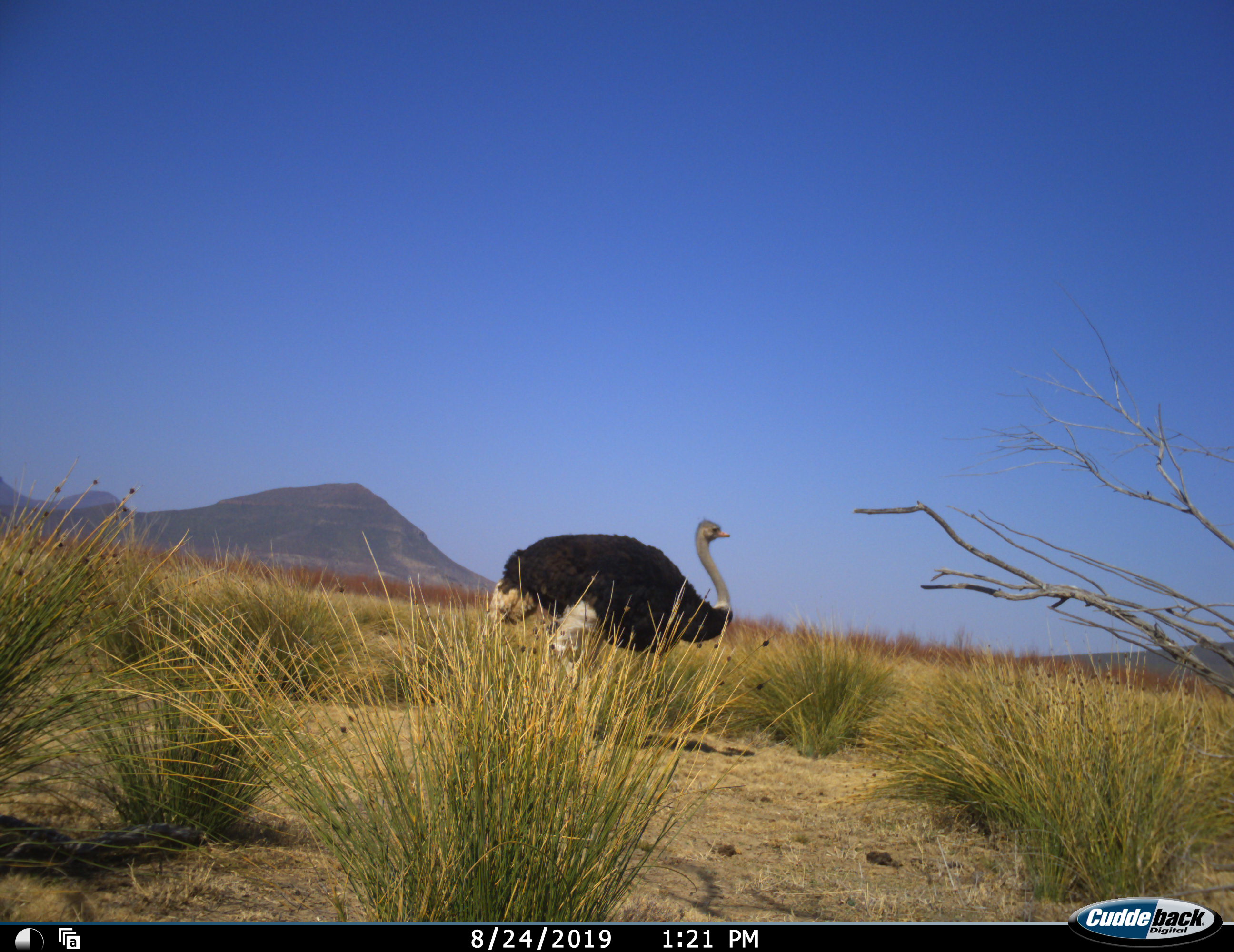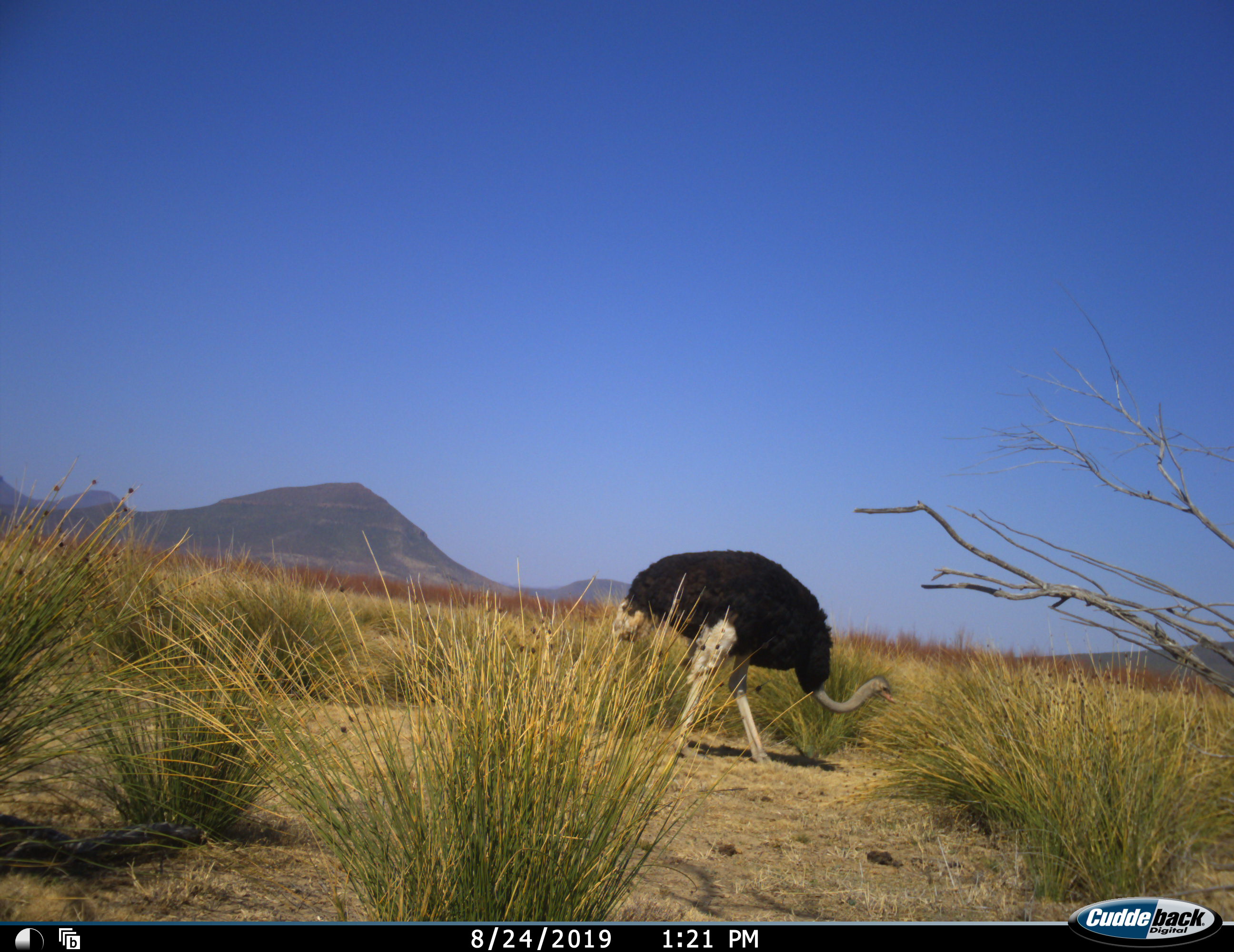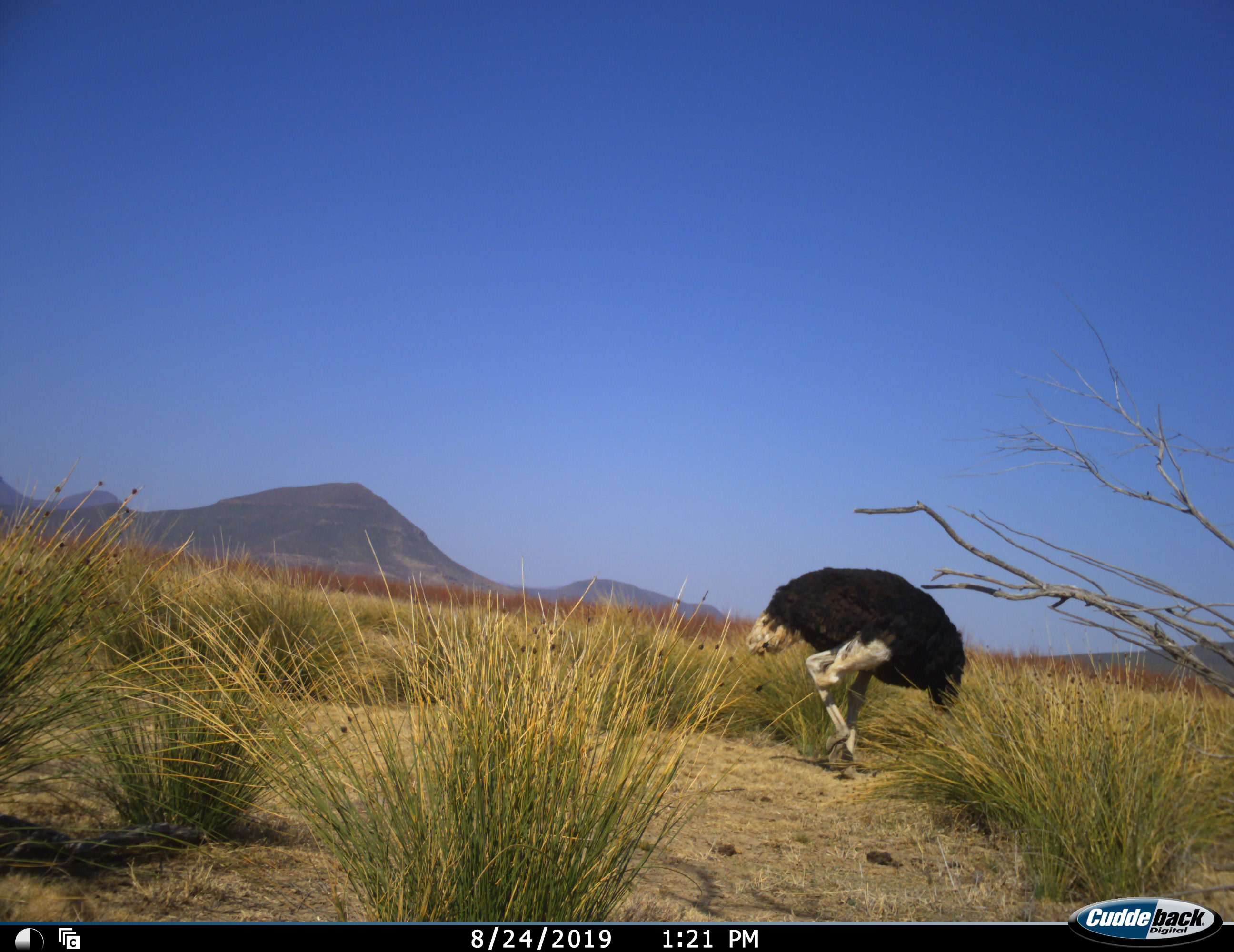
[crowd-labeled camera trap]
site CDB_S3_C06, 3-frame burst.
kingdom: Animalia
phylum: Chordata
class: Aves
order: Struthioniformes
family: Struthionidae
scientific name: Struthionidae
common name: ostrich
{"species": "ostrich (Struthionidae)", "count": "1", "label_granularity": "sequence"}